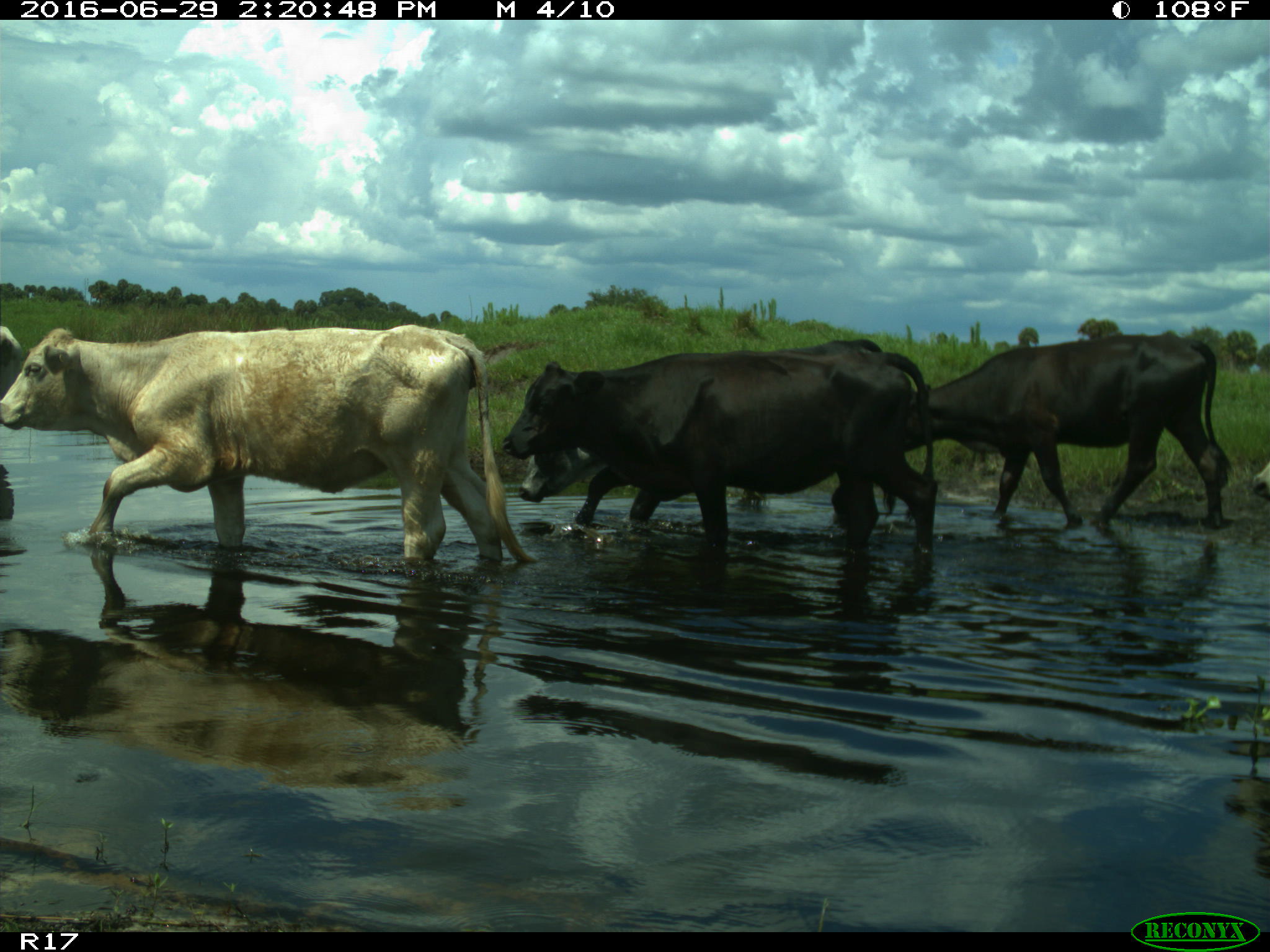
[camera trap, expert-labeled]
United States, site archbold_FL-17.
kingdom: Animalia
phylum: Chordata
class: Mammalia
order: Artiodactyla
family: Bovidae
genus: Bos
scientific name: Bos taurus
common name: domestic cow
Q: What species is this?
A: Bos taurus (domestic cow).